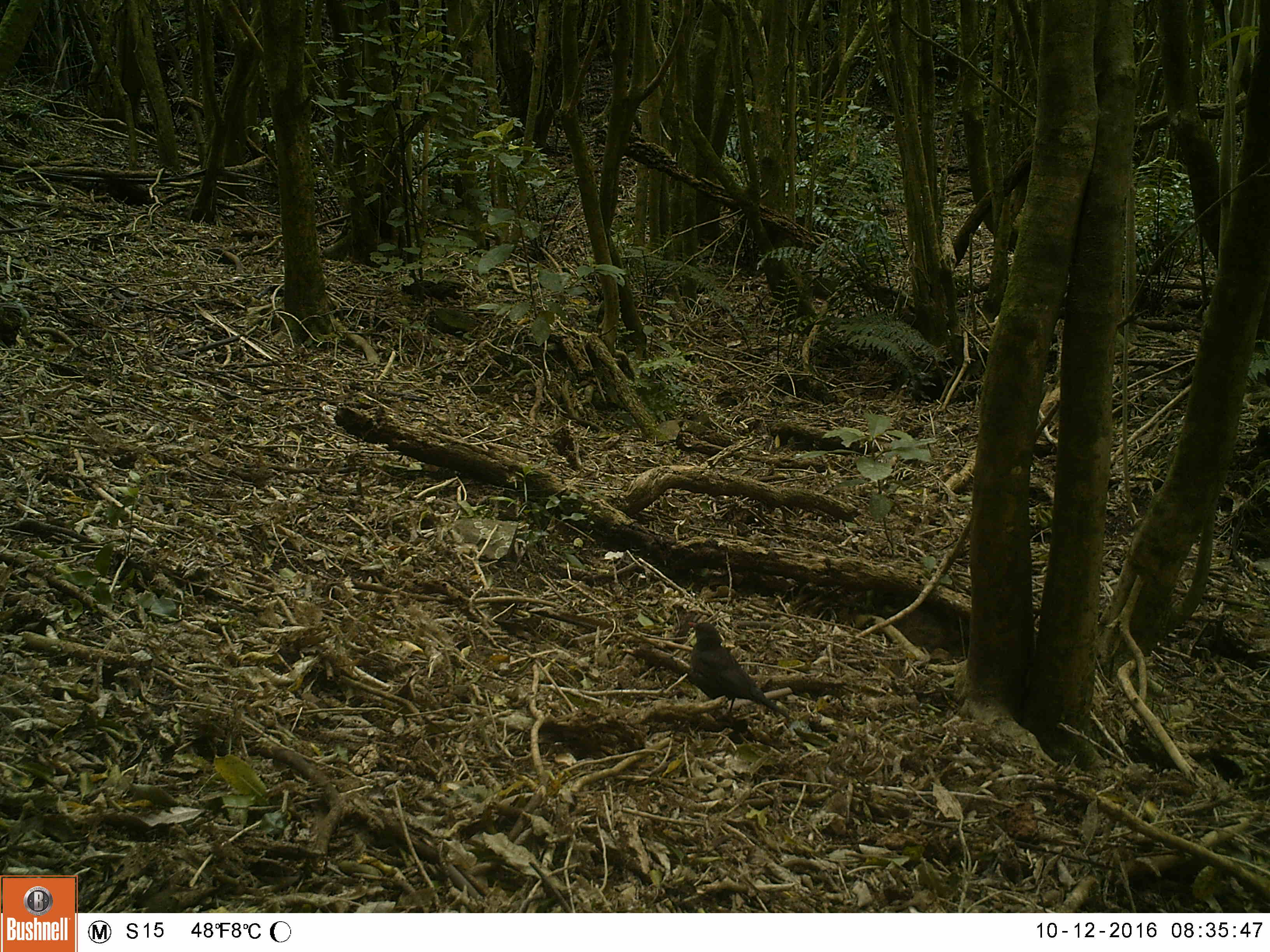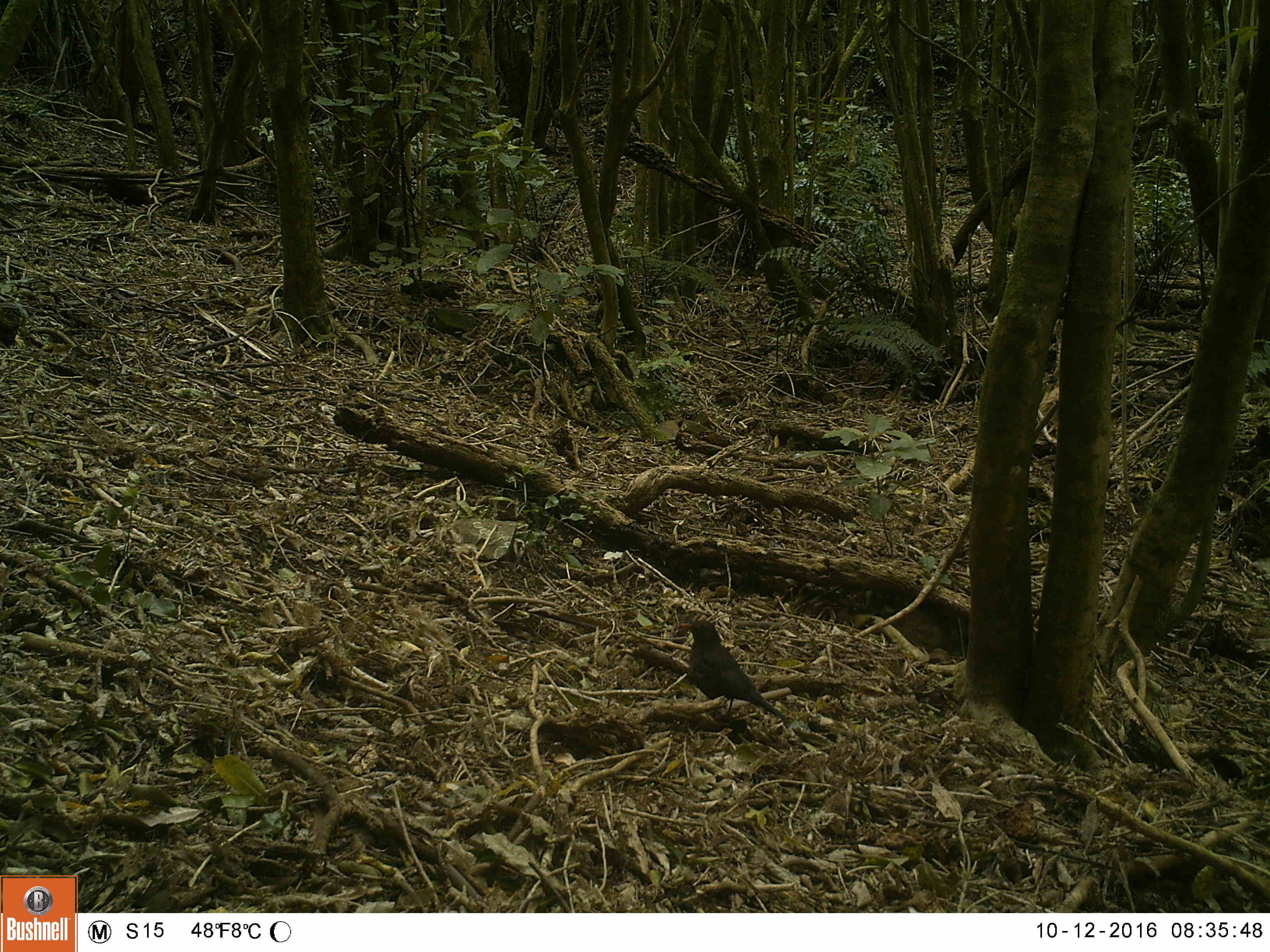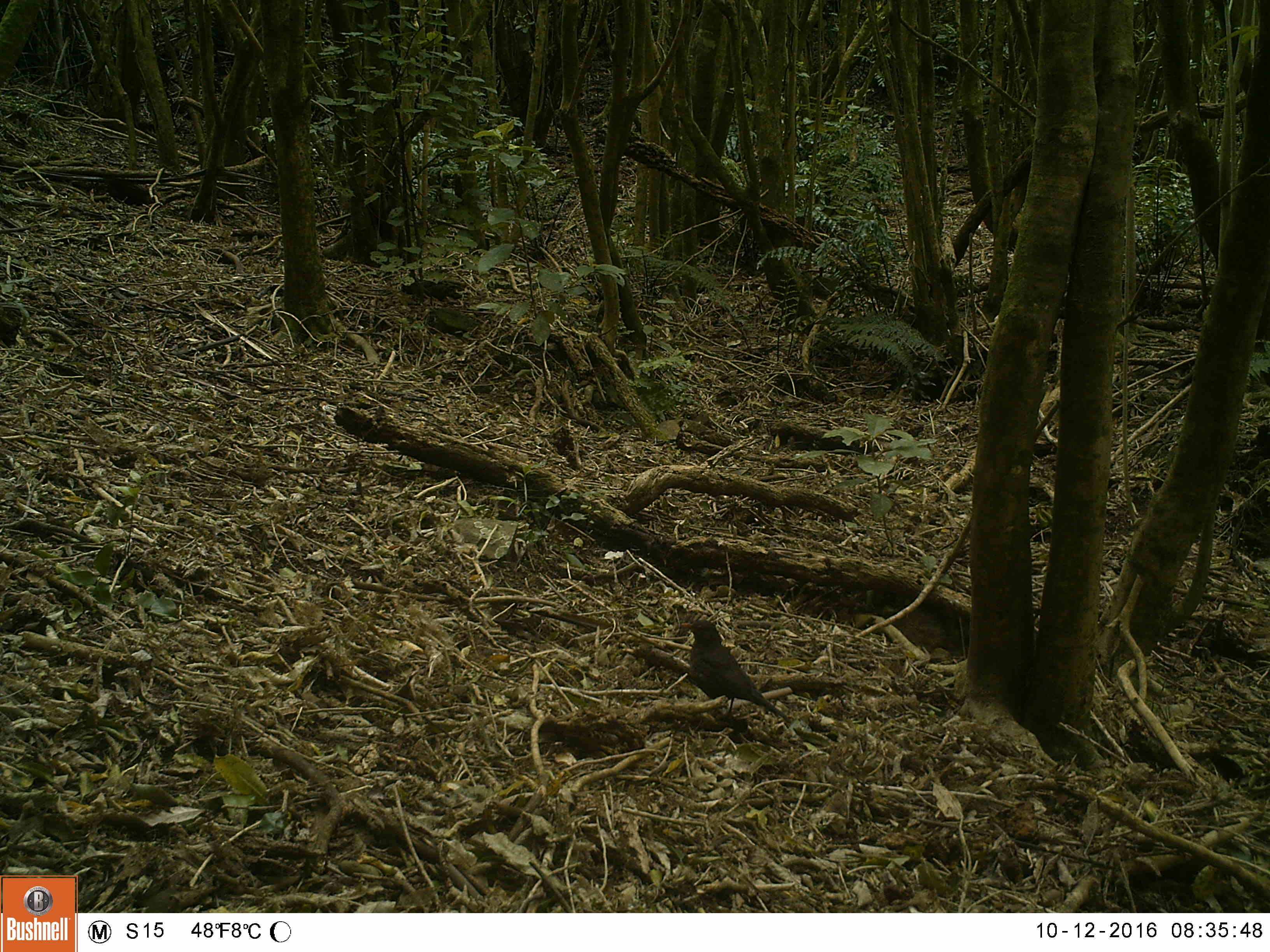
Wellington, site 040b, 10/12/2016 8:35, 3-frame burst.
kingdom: Animalia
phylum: Chordata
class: Aves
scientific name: Aves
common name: bird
Bird (Aves).